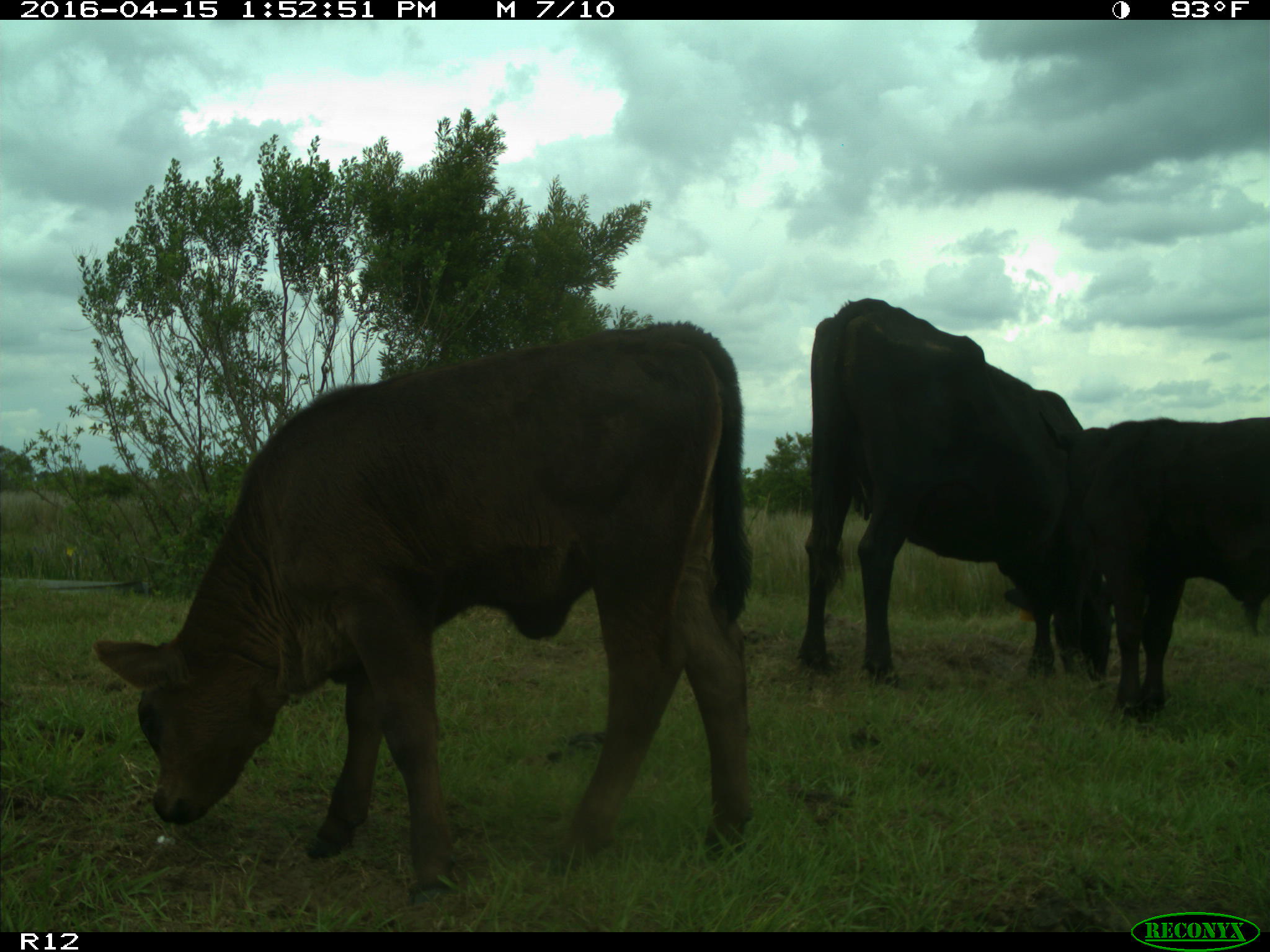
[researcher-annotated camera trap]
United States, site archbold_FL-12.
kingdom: Animalia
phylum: Chordata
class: Mammalia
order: Artiodactyla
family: Bovidae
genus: Bos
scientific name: Bos taurus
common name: domestic cow